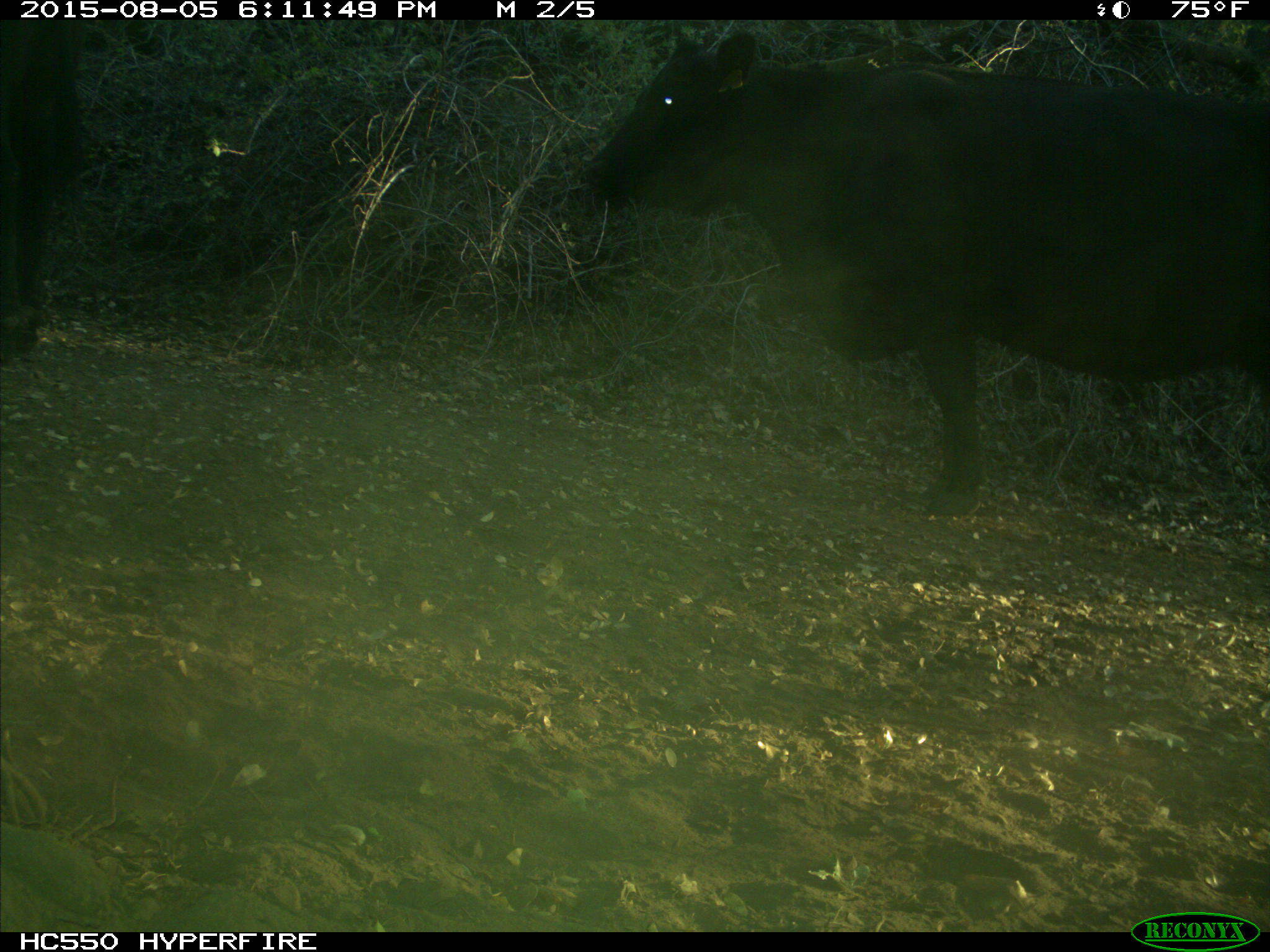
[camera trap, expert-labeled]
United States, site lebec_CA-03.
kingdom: Animalia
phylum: Chordata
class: Mammalia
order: Artiodactyla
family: Bovidae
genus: Bos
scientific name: Bos taurus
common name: domestic cow